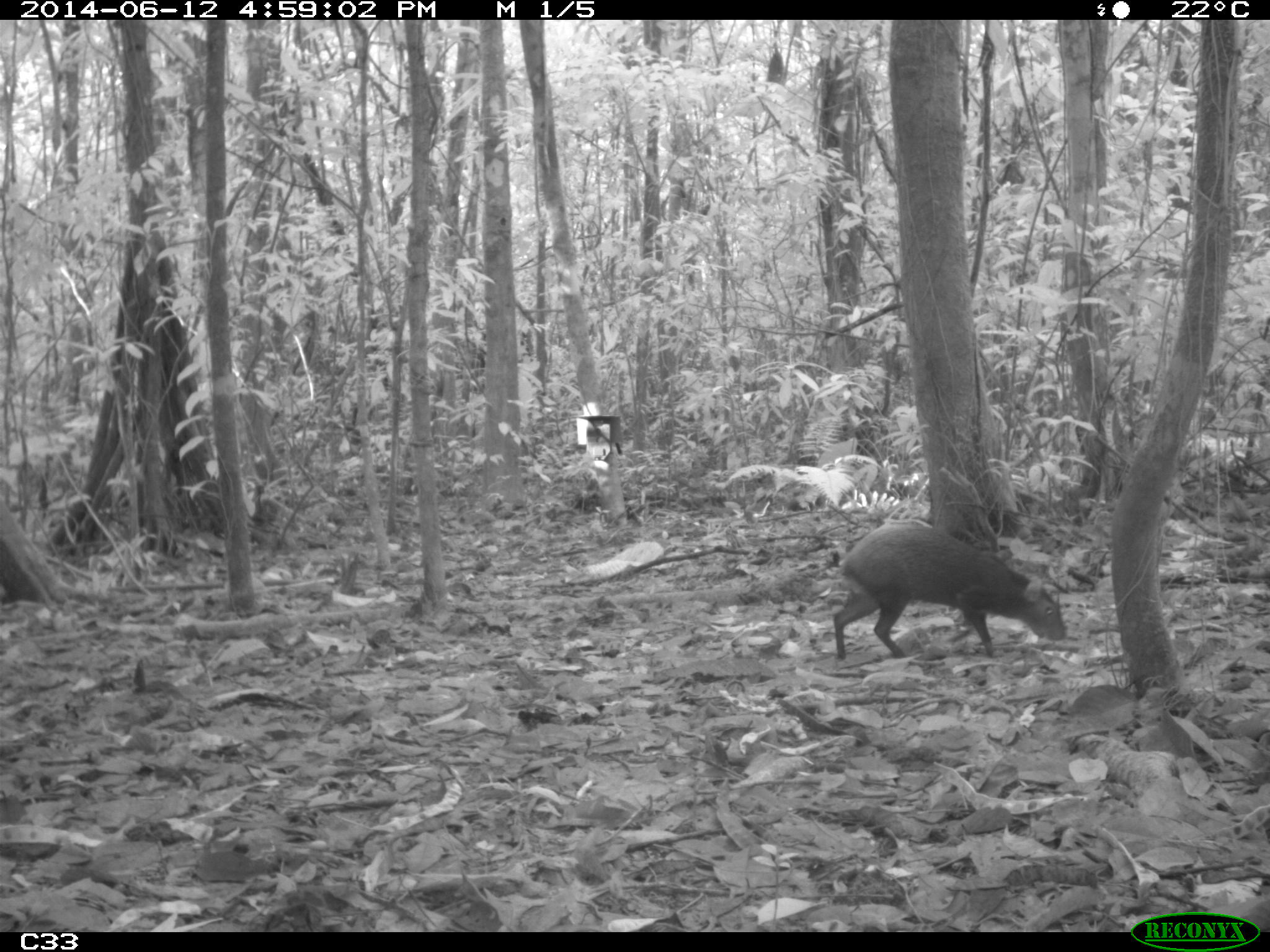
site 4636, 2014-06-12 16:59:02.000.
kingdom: Animalia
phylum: Chordata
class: Mammalia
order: Rodentia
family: Dasyproctidae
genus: Dasyprocta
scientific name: Dasyprocta leporina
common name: red-rumped agouti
Dasyprocta leporina (red-rumped agouti), count 1, age adult, sex male.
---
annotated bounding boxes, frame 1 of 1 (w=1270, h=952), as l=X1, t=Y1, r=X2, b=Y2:
dasyprocta leporina: l=830, t=517, r=1067, b=661